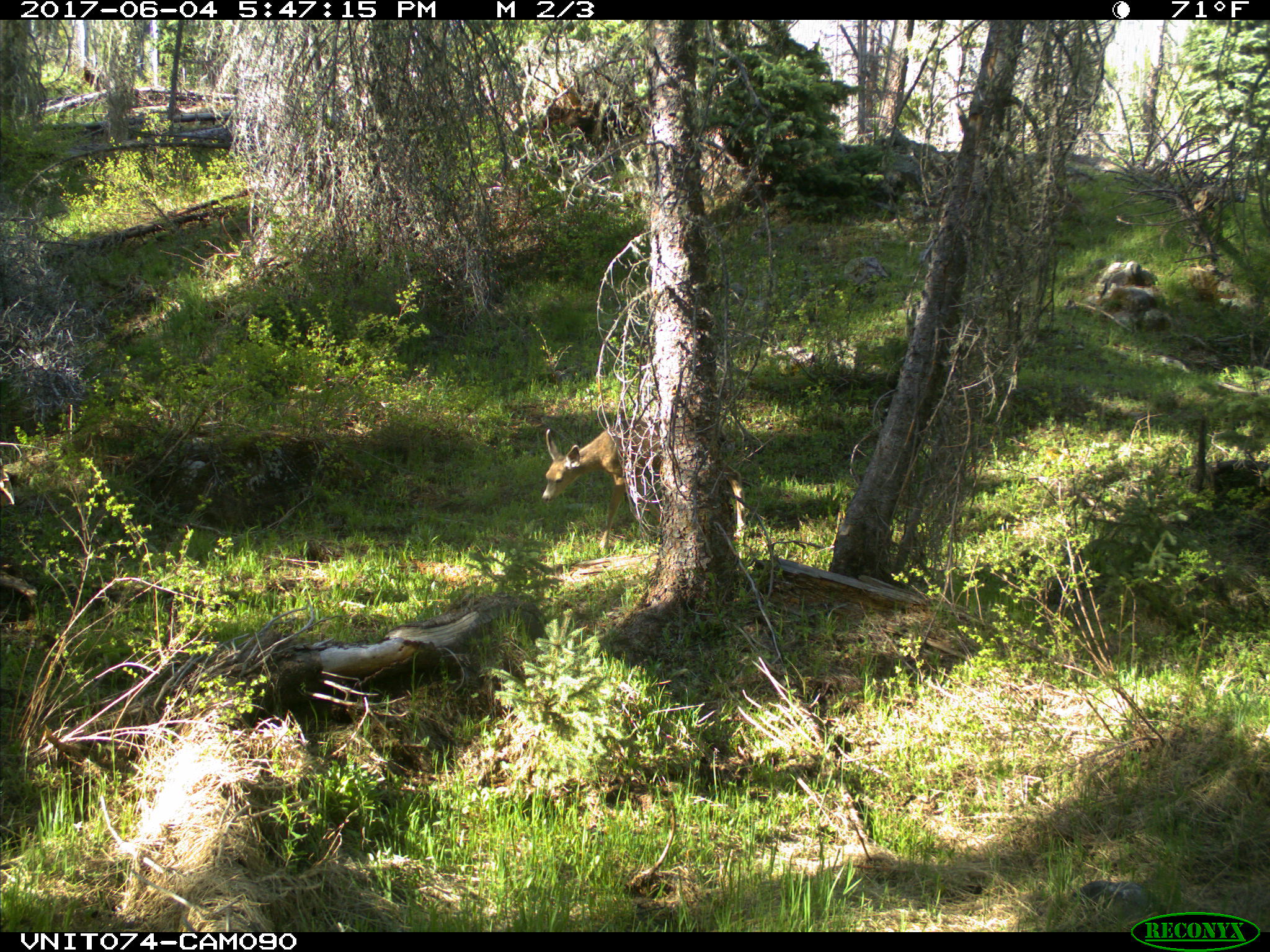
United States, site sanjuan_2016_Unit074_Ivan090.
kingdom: Animalia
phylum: Chordata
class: Mammalia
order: Artiodactyla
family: Cervidae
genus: Odocoileus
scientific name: Odocoileus hemionus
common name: mule deer